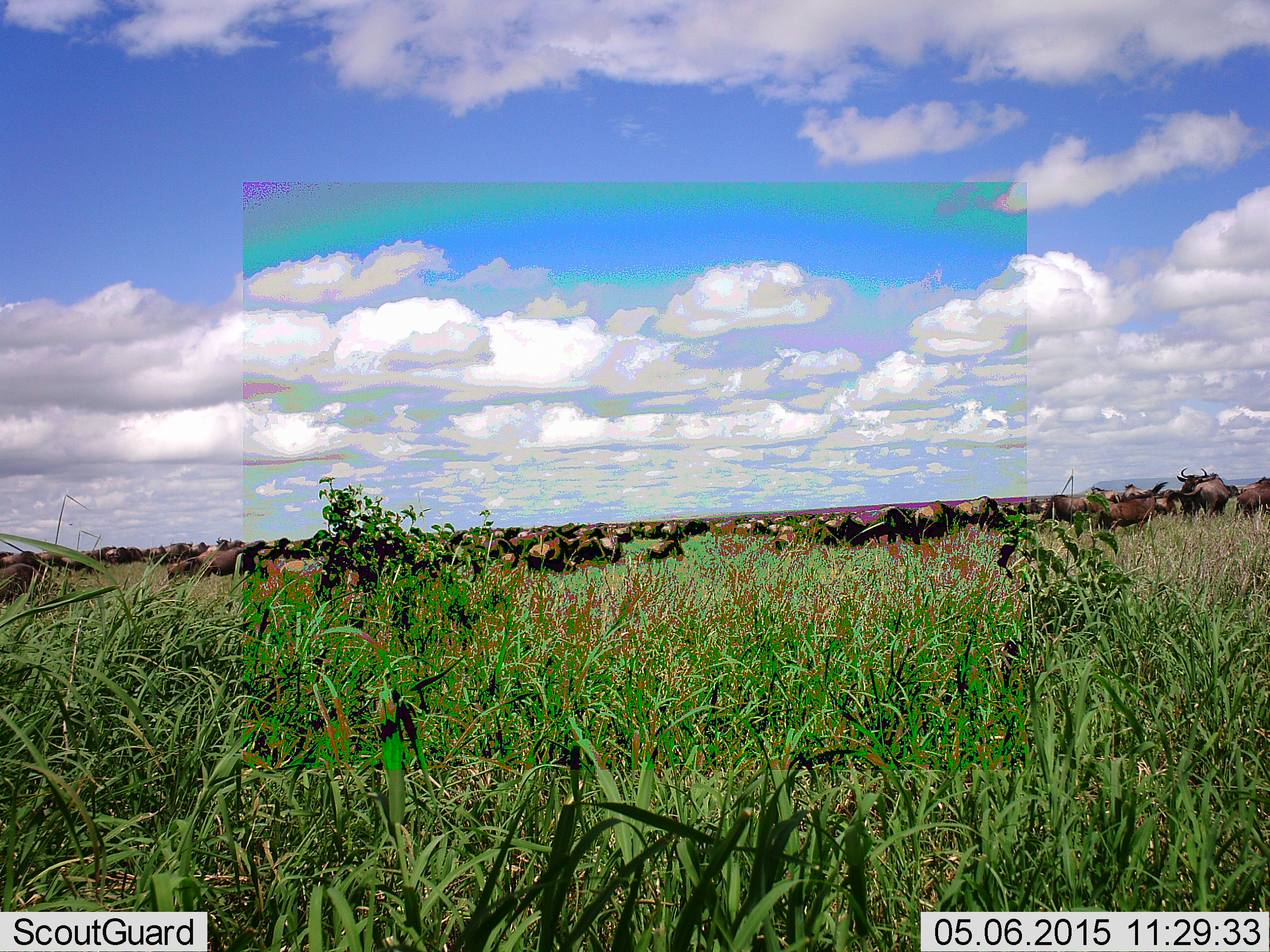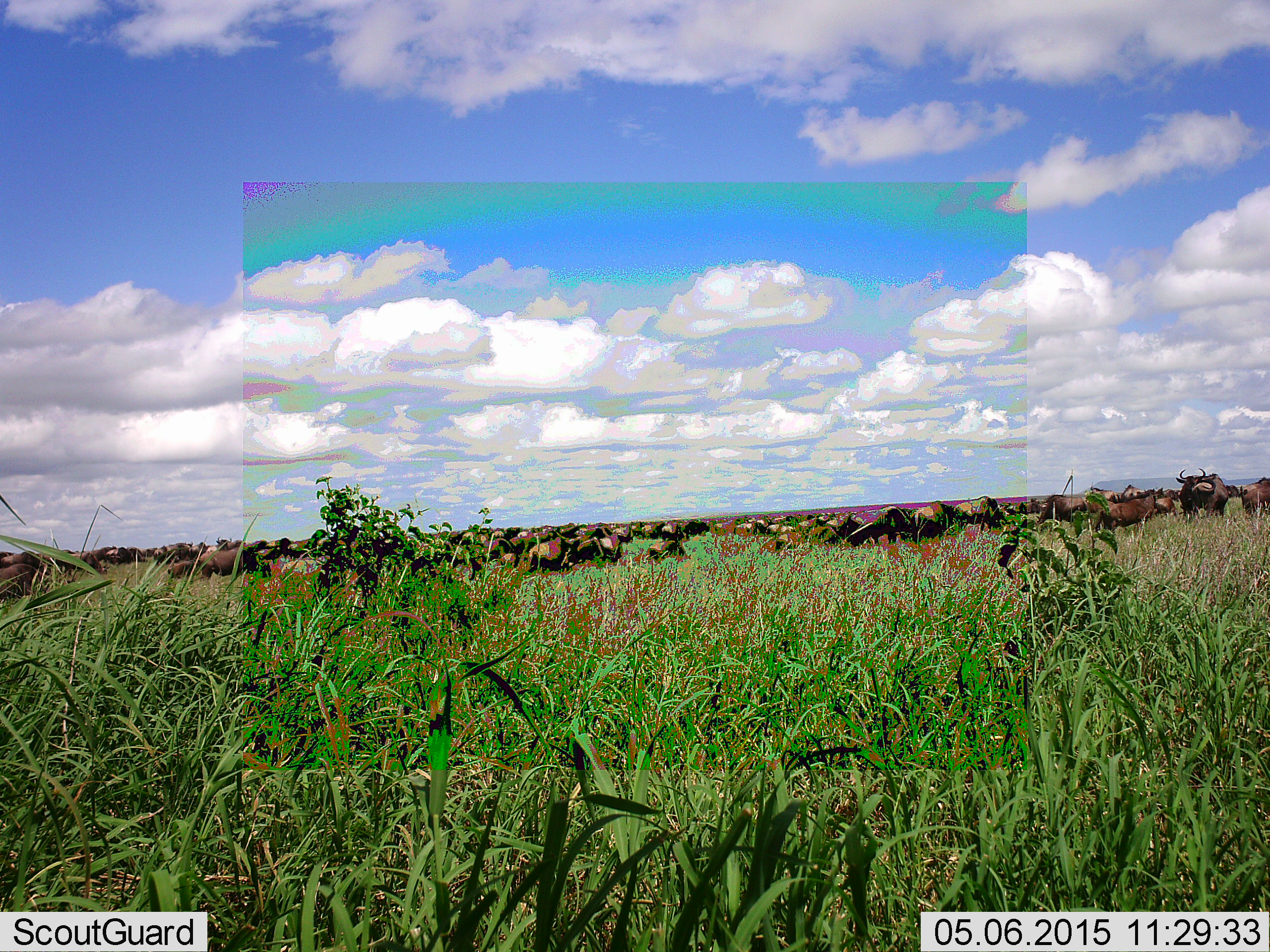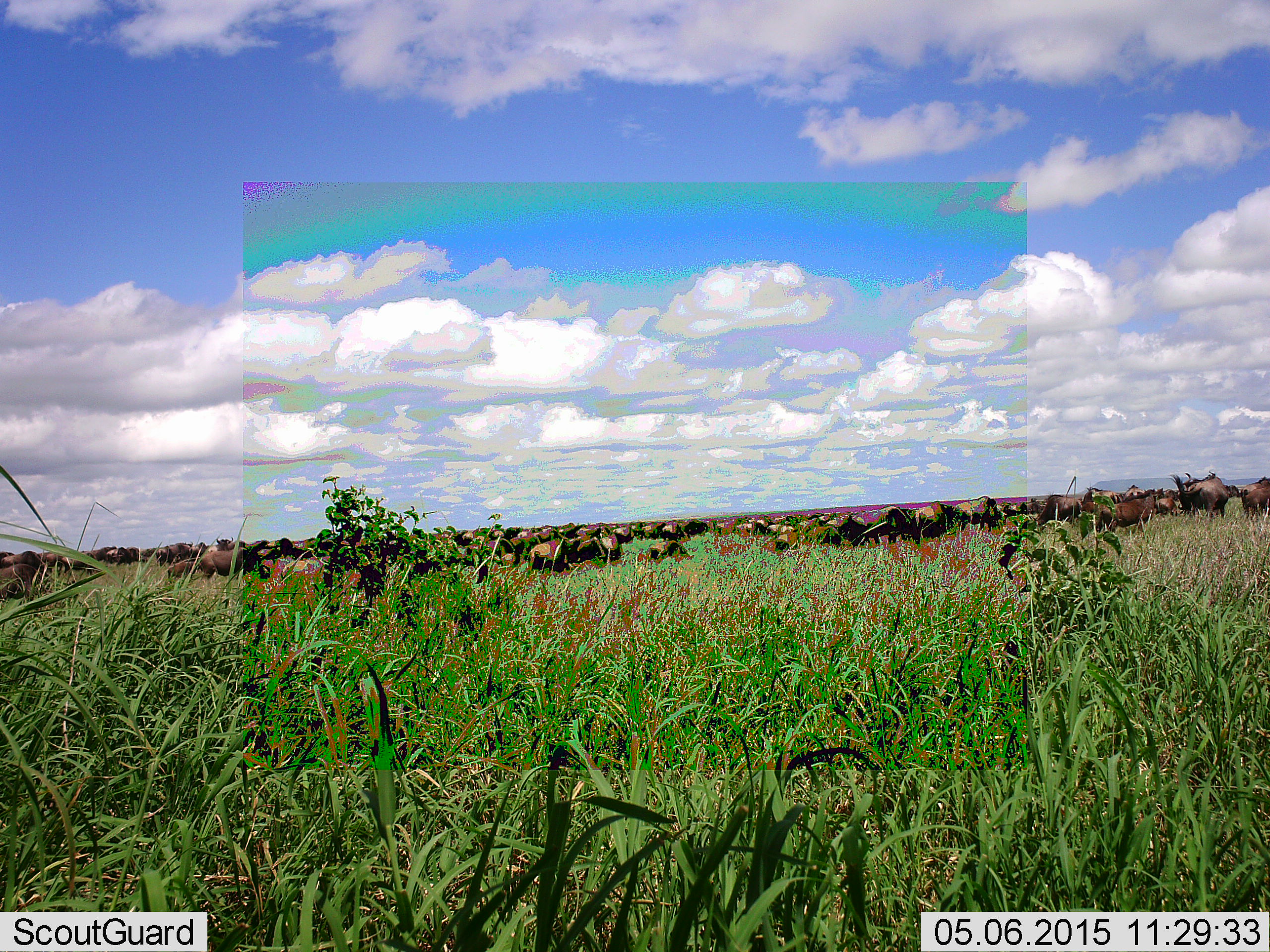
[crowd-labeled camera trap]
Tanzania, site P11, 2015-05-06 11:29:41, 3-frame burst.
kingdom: Animalia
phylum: Chordata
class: Mammalia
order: Artiodactyla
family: Bovidae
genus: Connochaetes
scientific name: Connochaetes taurinus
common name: blue wildebeest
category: wildebeest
Wildebeest (blue wildebeest) (Connochaetes taurinus), count 51+. Behavior (volunteer vote fractions): standing 80%, resting 20%, moving 50%, interacting 0%. Young present (vote fraction): 10%. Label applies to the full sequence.